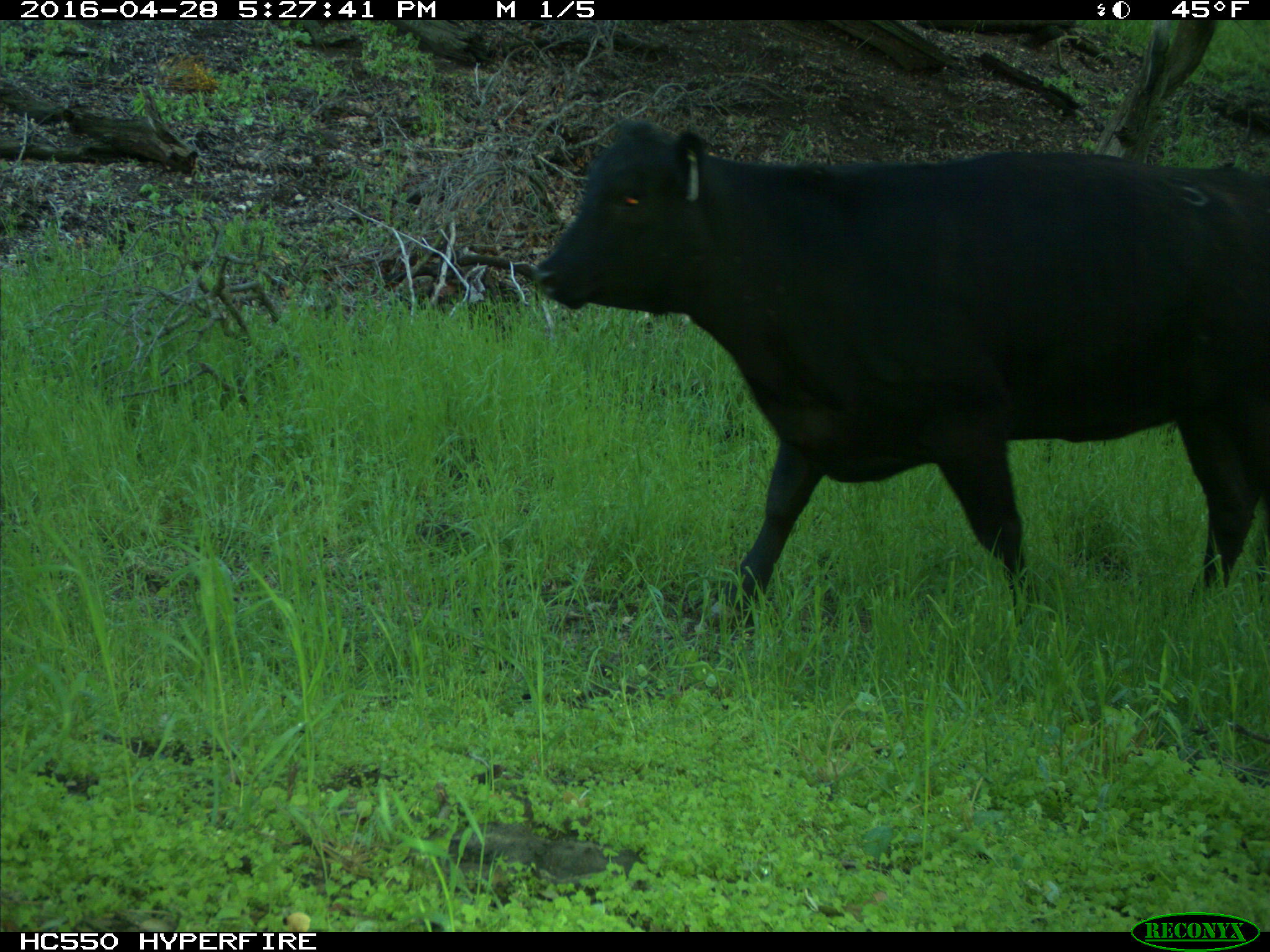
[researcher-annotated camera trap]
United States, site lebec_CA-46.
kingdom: Animalia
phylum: Chordata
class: Mammalia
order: Artiodactyla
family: Bovidae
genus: Bos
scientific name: Bos taurus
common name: domestic cow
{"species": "Bos taurus (domestic cow)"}